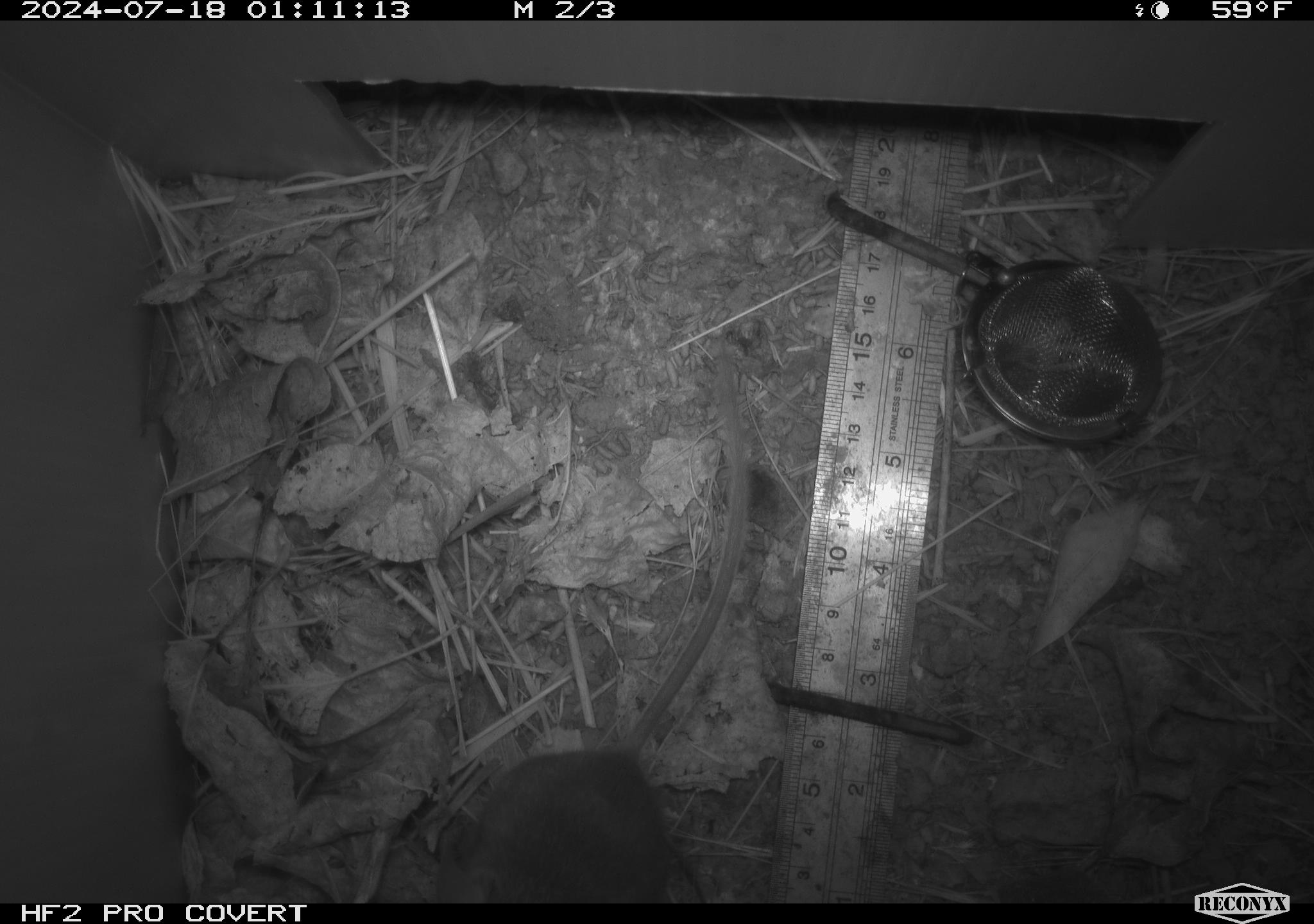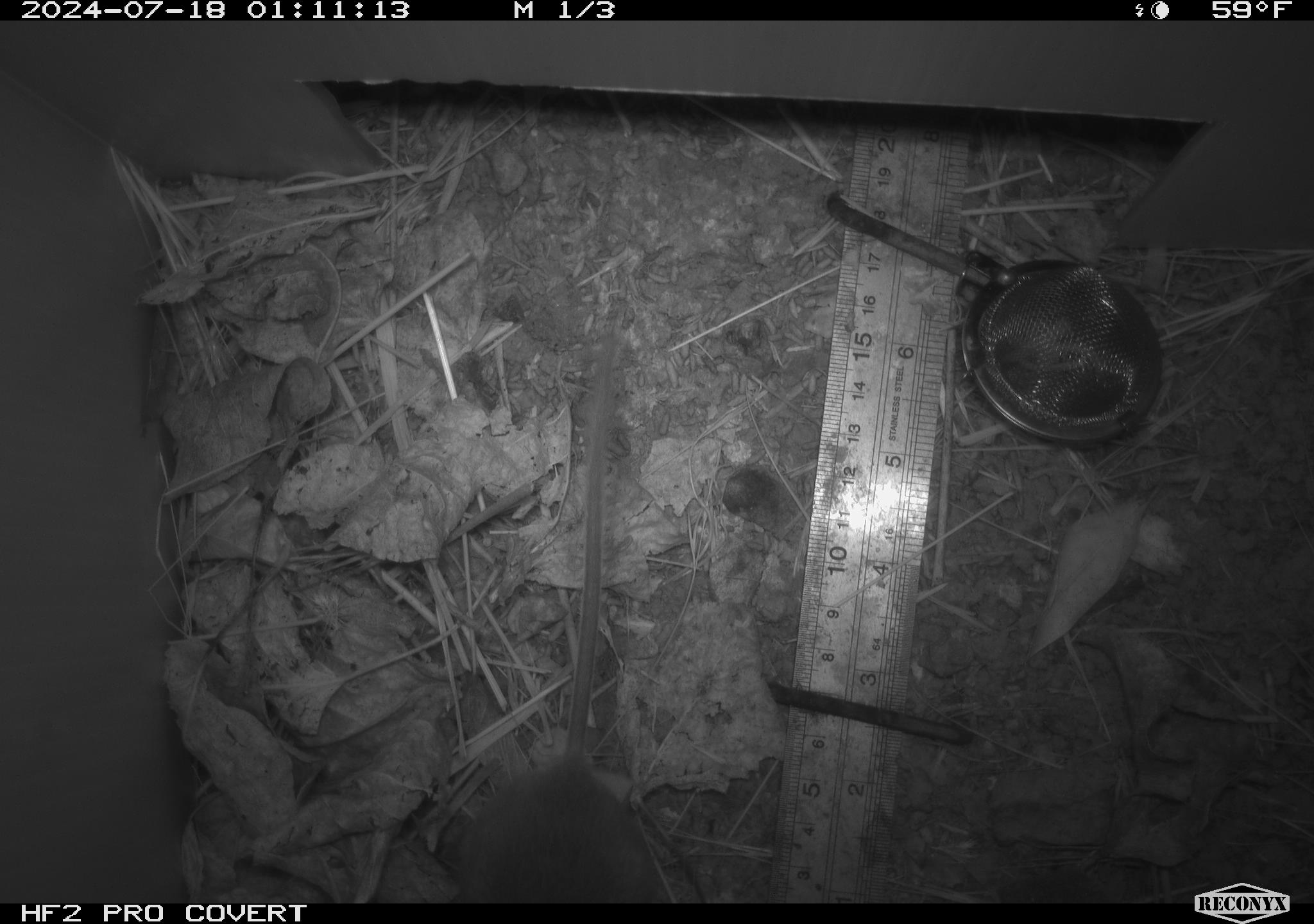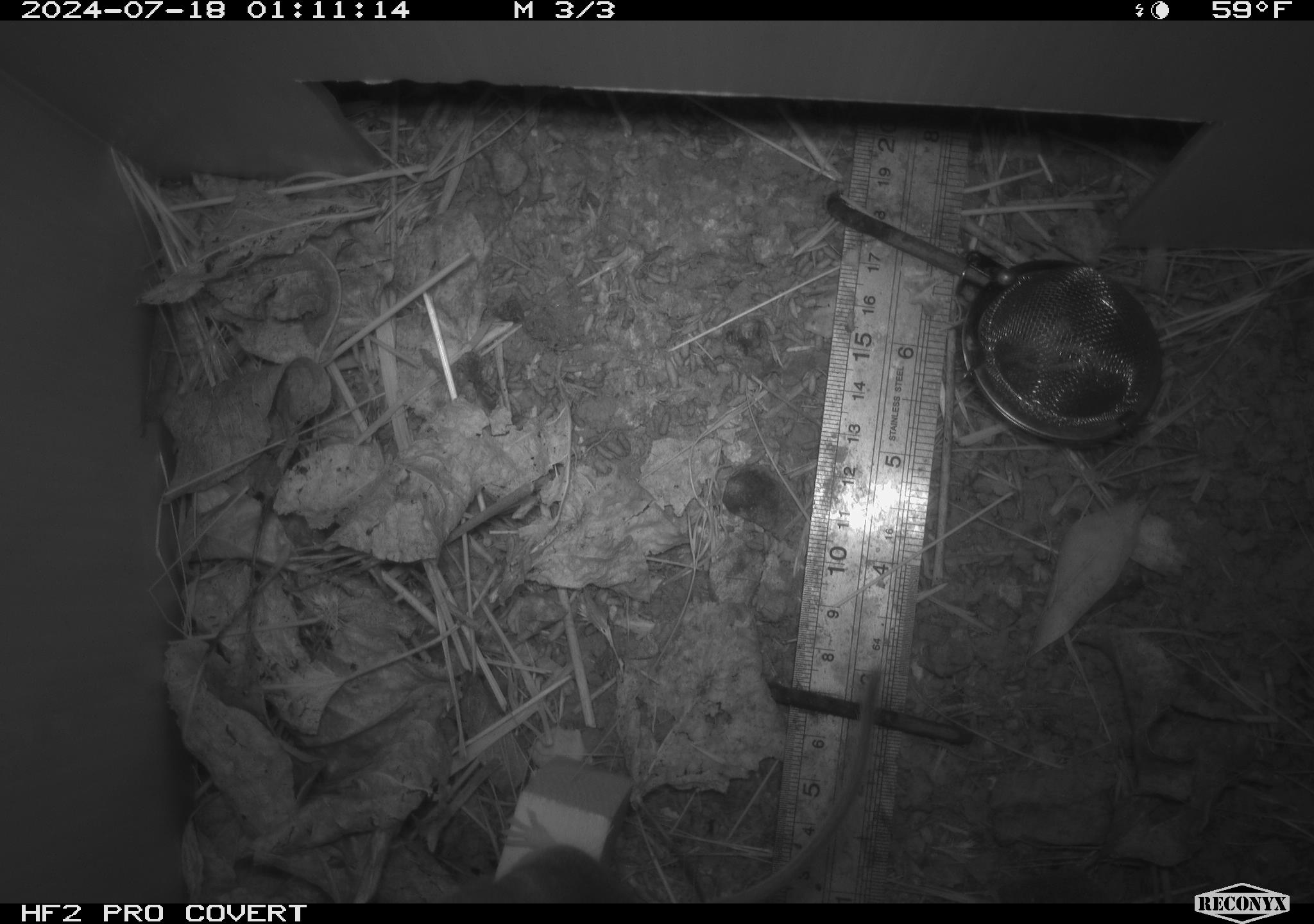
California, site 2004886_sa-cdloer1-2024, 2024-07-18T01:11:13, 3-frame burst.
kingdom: Animalia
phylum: Chordata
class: Mammalia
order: Rodentia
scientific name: Rodentia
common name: mouse species